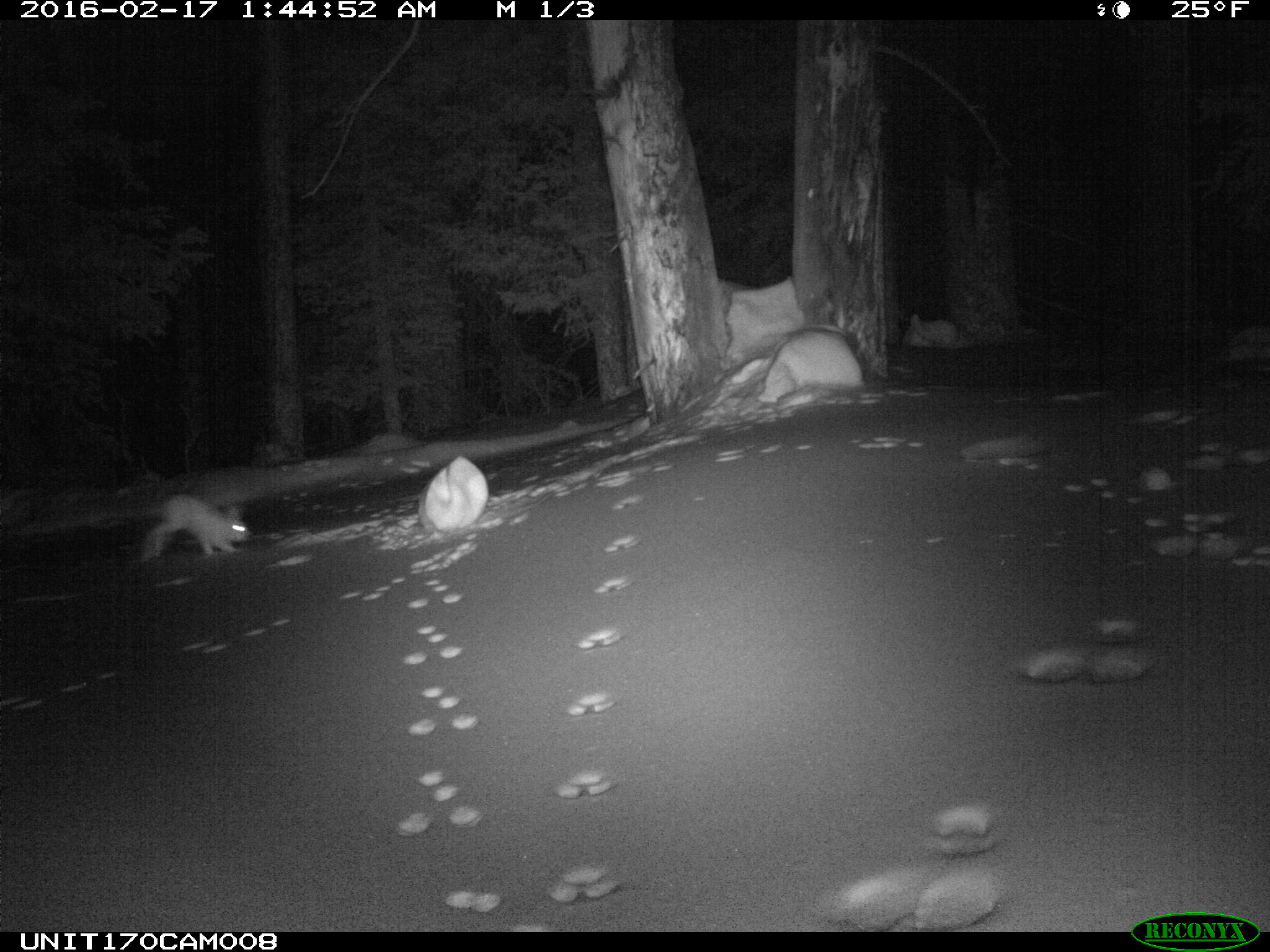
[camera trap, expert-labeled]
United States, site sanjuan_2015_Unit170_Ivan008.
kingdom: Animalia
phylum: Chordata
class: Mammalia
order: Lagomorpha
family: Leporidae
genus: Lepus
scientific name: Lepus americanus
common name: snowshoe hare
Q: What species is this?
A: Lepus americanus (snowshoe hare).